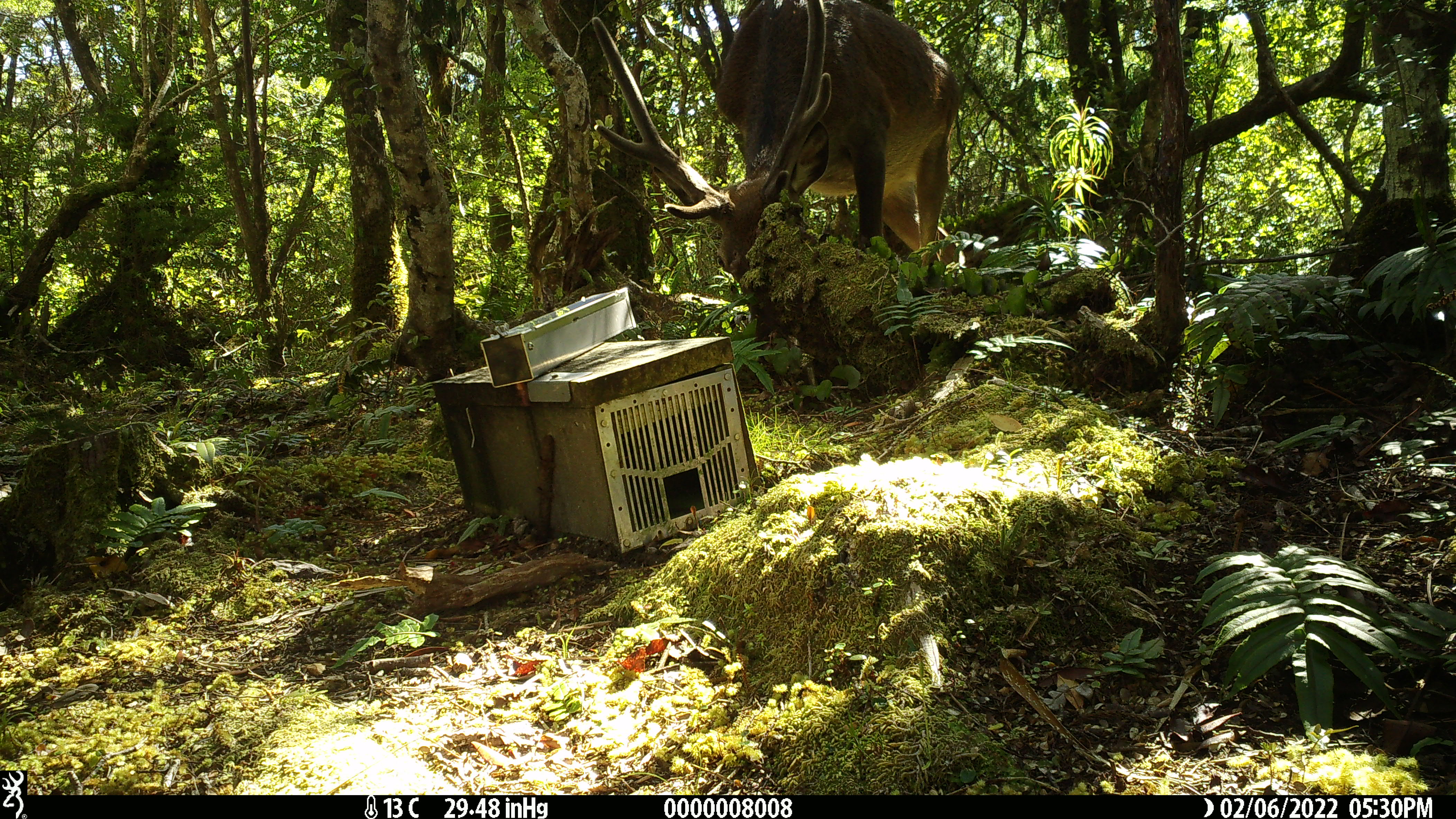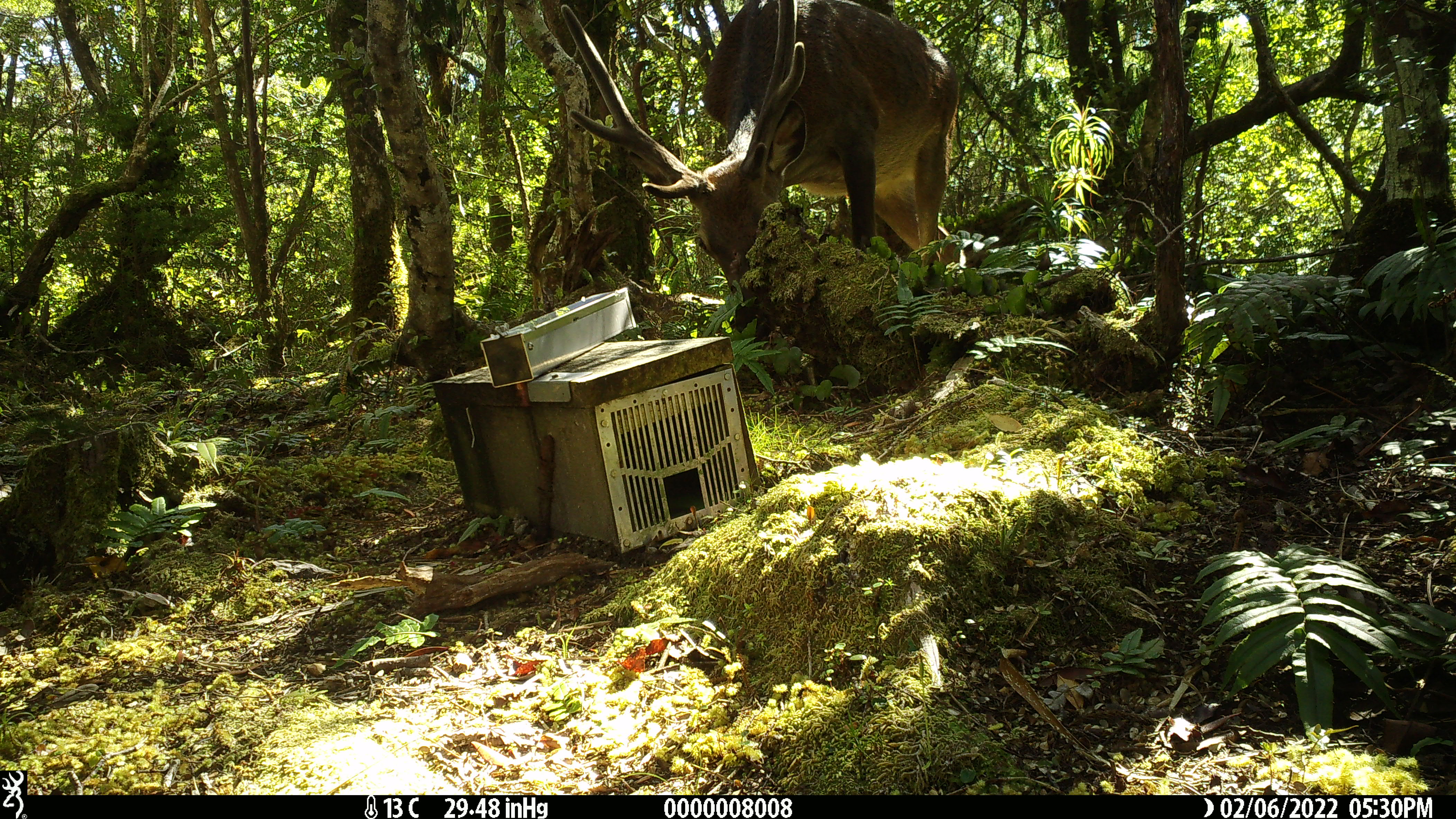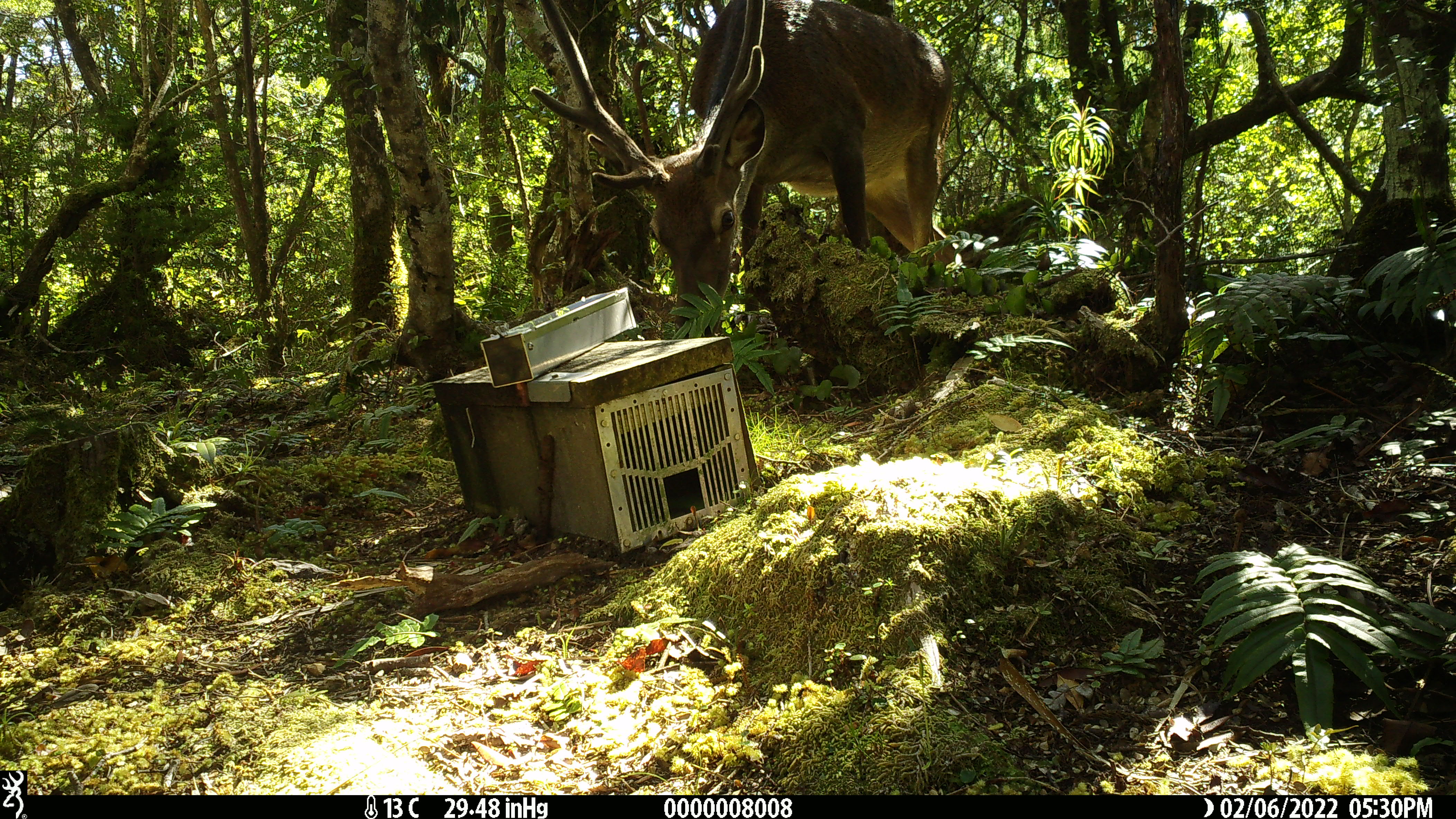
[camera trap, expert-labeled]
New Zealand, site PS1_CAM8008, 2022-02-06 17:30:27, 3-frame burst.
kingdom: Animalia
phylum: Chordata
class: Mammalia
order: Artiodactyla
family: Cervidae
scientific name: Cervidae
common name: deer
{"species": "deer (Cervidae)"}